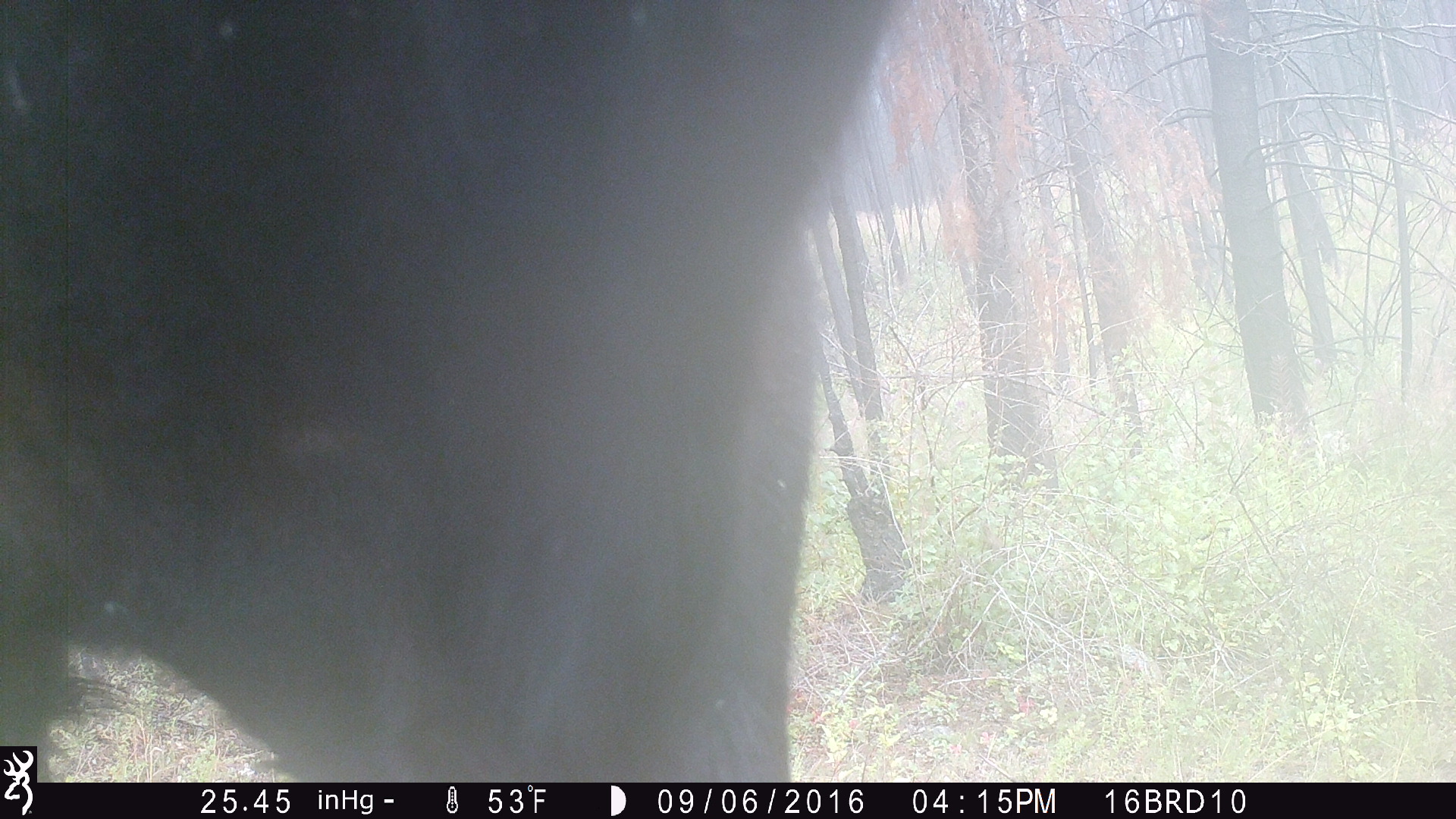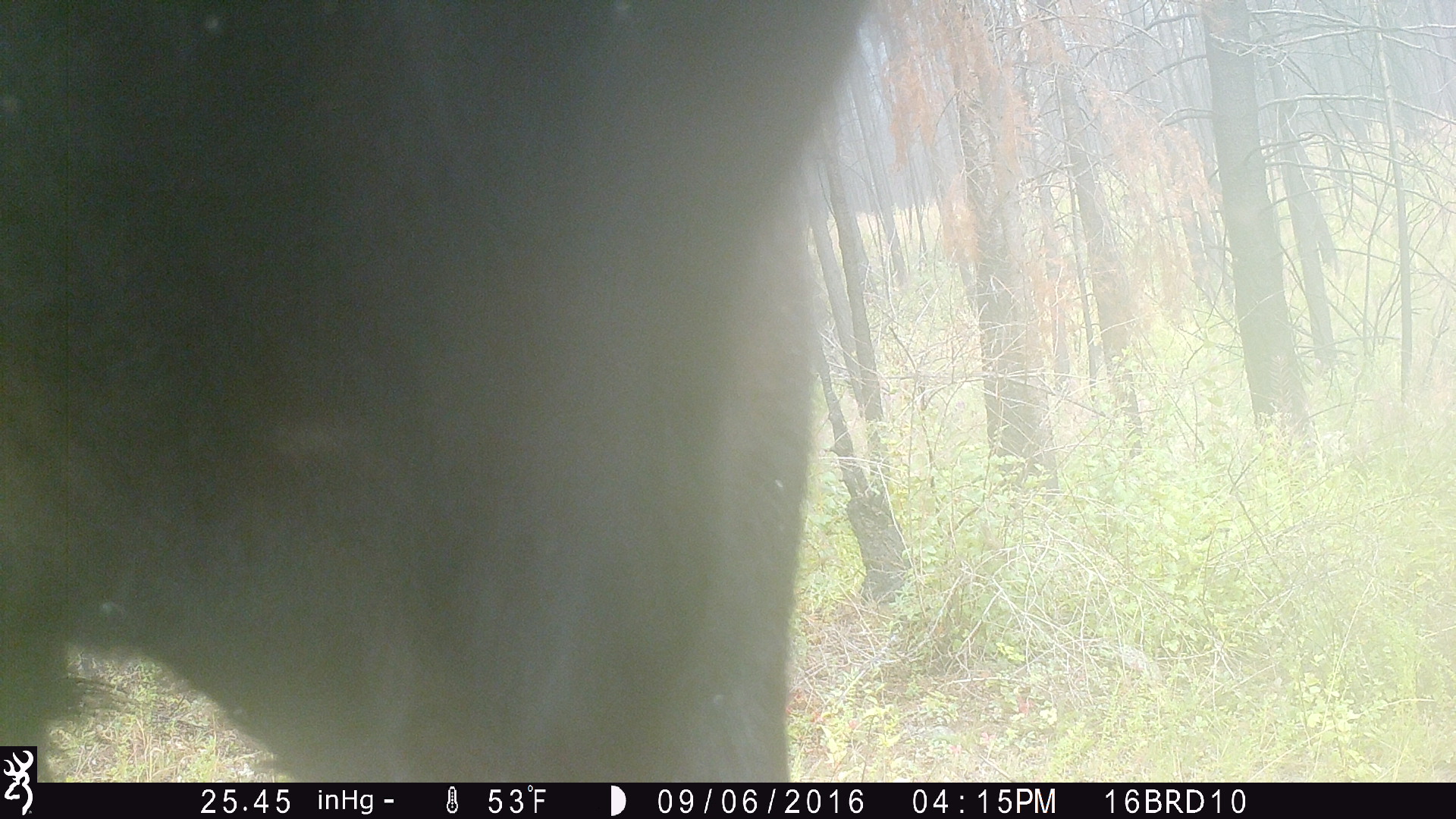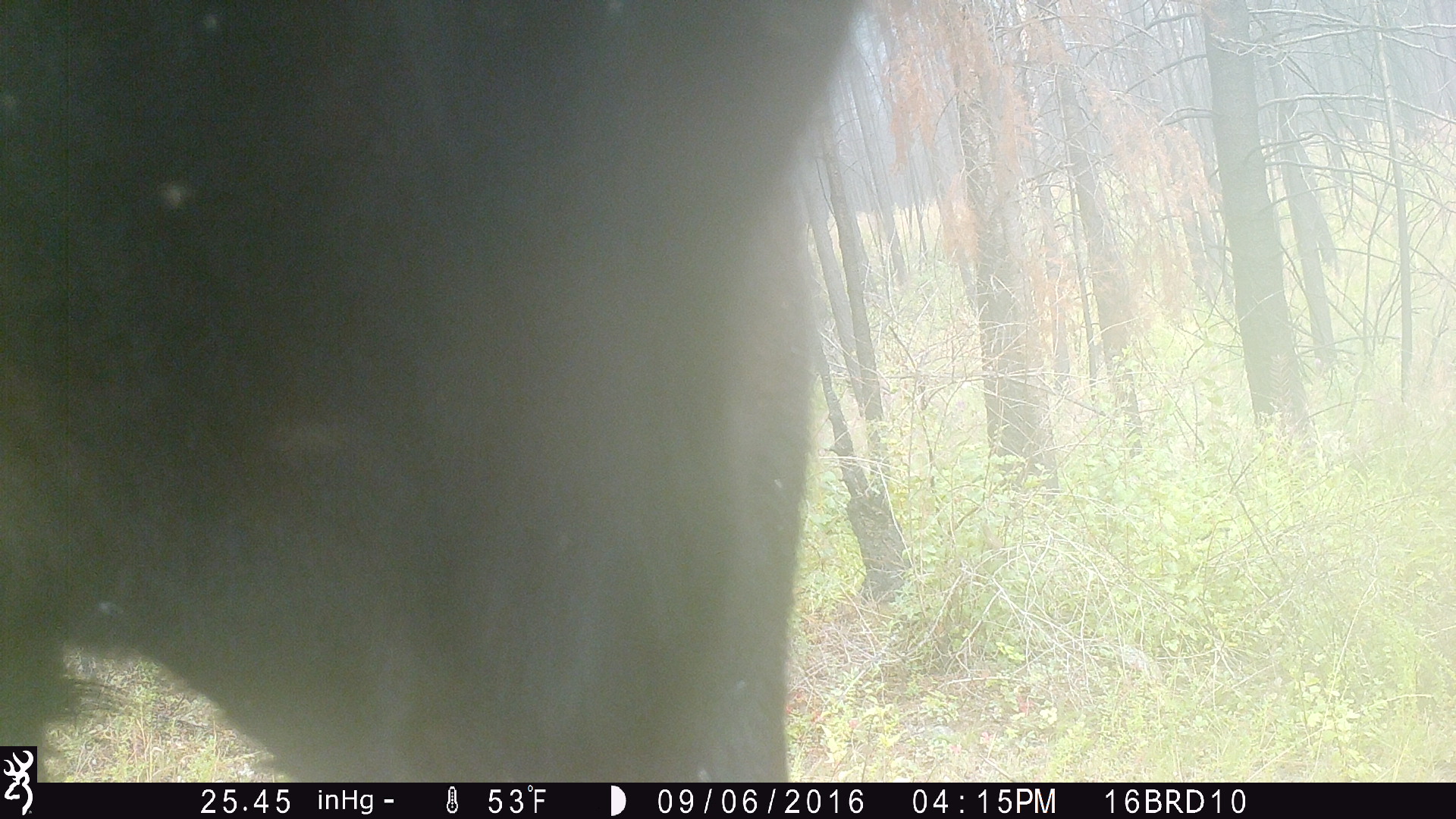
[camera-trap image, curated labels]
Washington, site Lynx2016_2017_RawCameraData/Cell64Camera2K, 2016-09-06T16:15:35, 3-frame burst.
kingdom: Animalia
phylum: Chordata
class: Mammalia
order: Artiodactyla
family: Bovidae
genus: Bos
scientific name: Bos taurus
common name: domestic cattle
Domestic cattle (Bos taurus). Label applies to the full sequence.